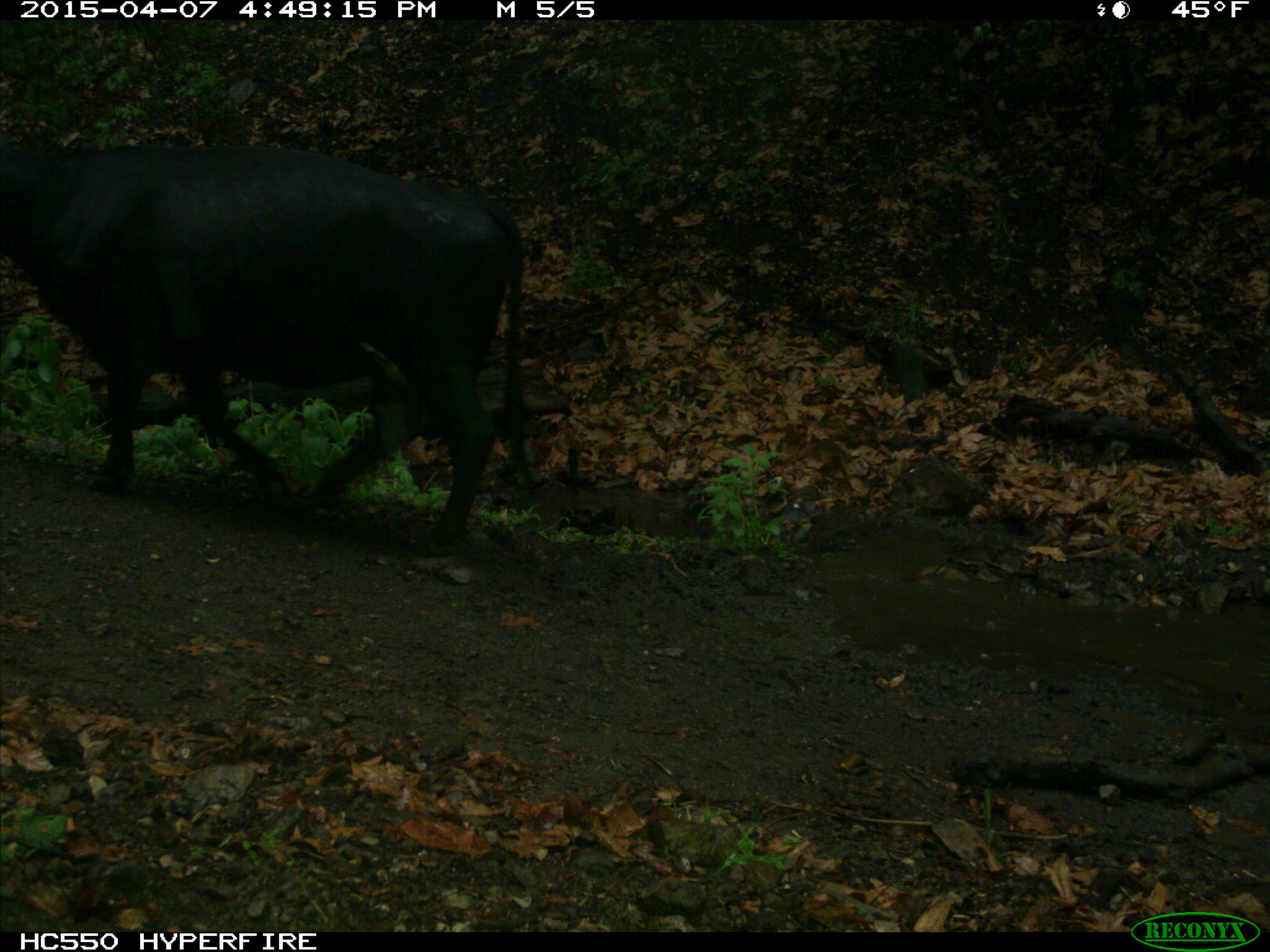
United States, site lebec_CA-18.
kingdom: Animalia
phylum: Chordata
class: Mammalia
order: Artiodactyla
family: Bovidae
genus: Bos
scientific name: Bos taurus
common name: domestic cow